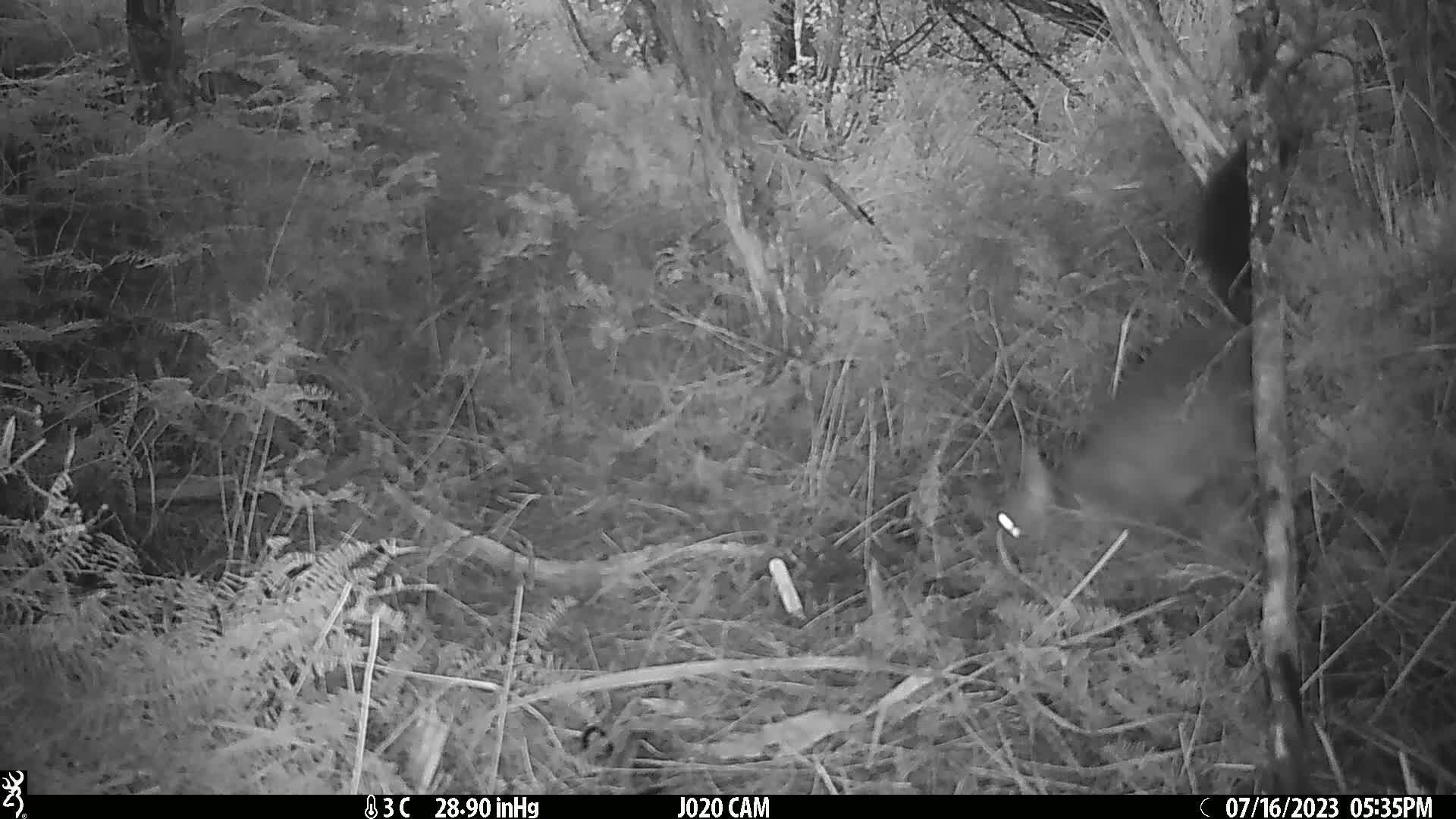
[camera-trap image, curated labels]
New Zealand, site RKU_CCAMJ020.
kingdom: Animalia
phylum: Chordata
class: Mammalia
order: Diprotodontia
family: Phalangeridae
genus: Trichosurus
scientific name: Trichosurus vulpecula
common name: common brushtail possum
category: possum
Possum (common brushtail possum) (Trichosurus vulpecula).